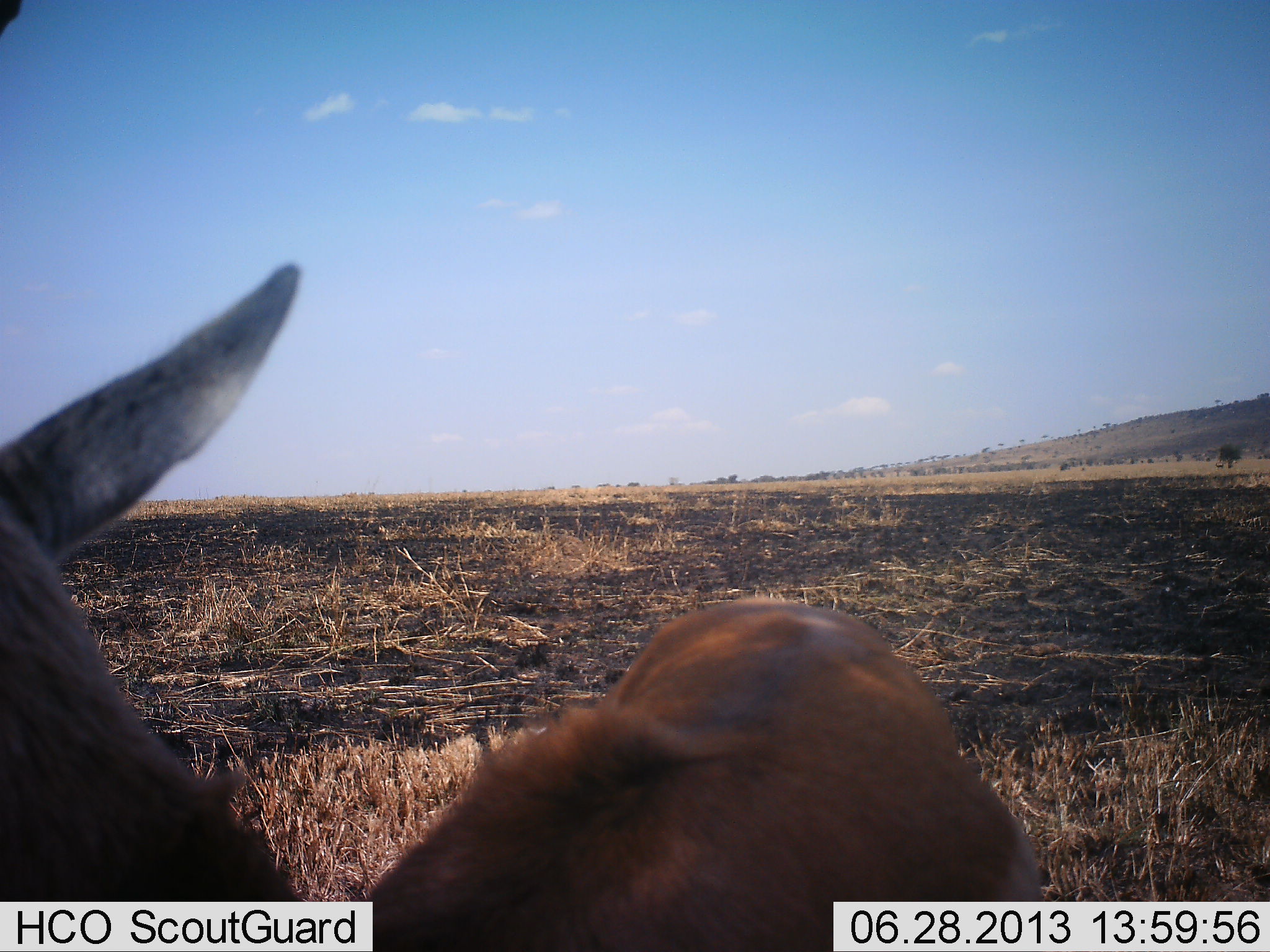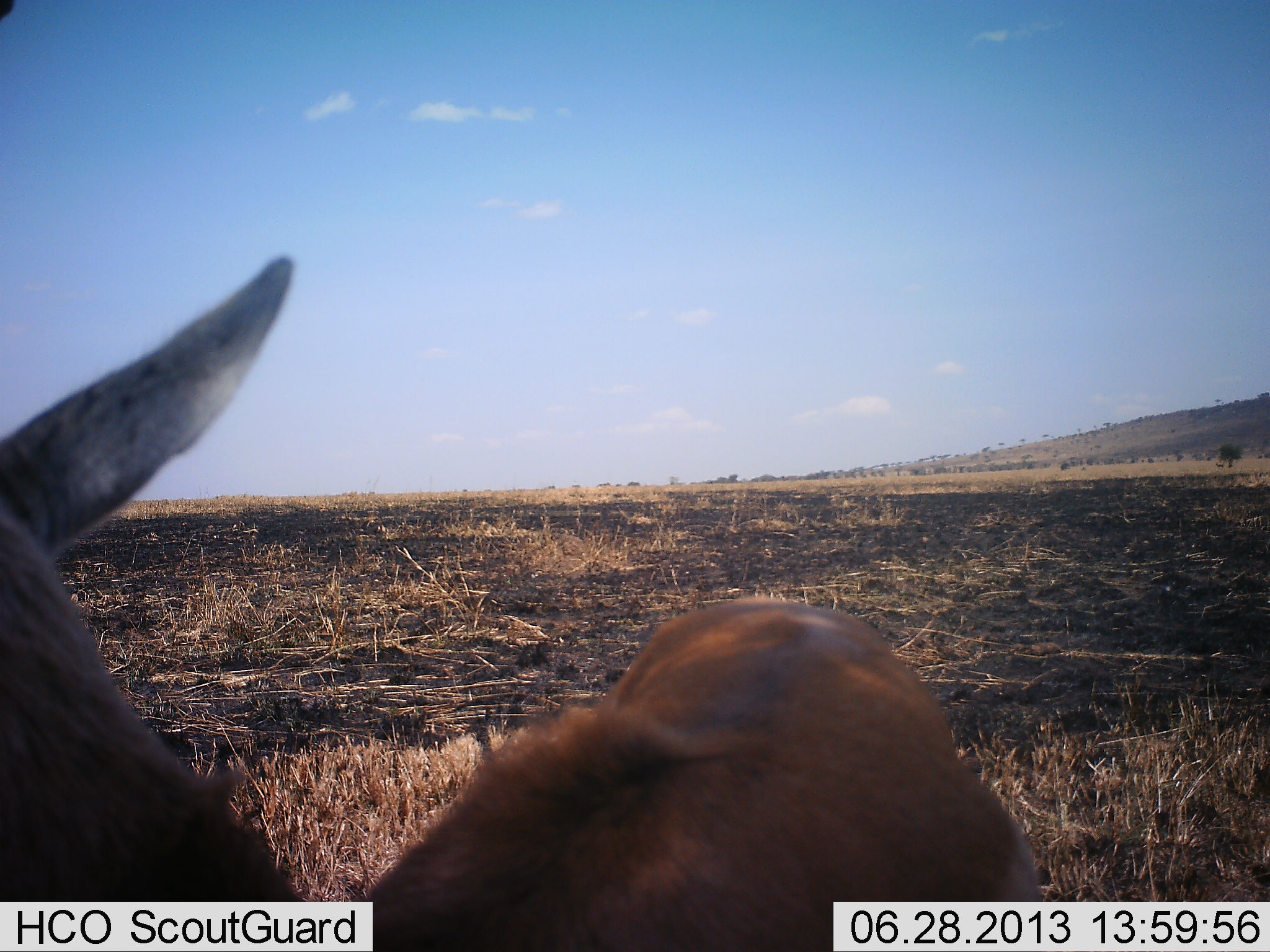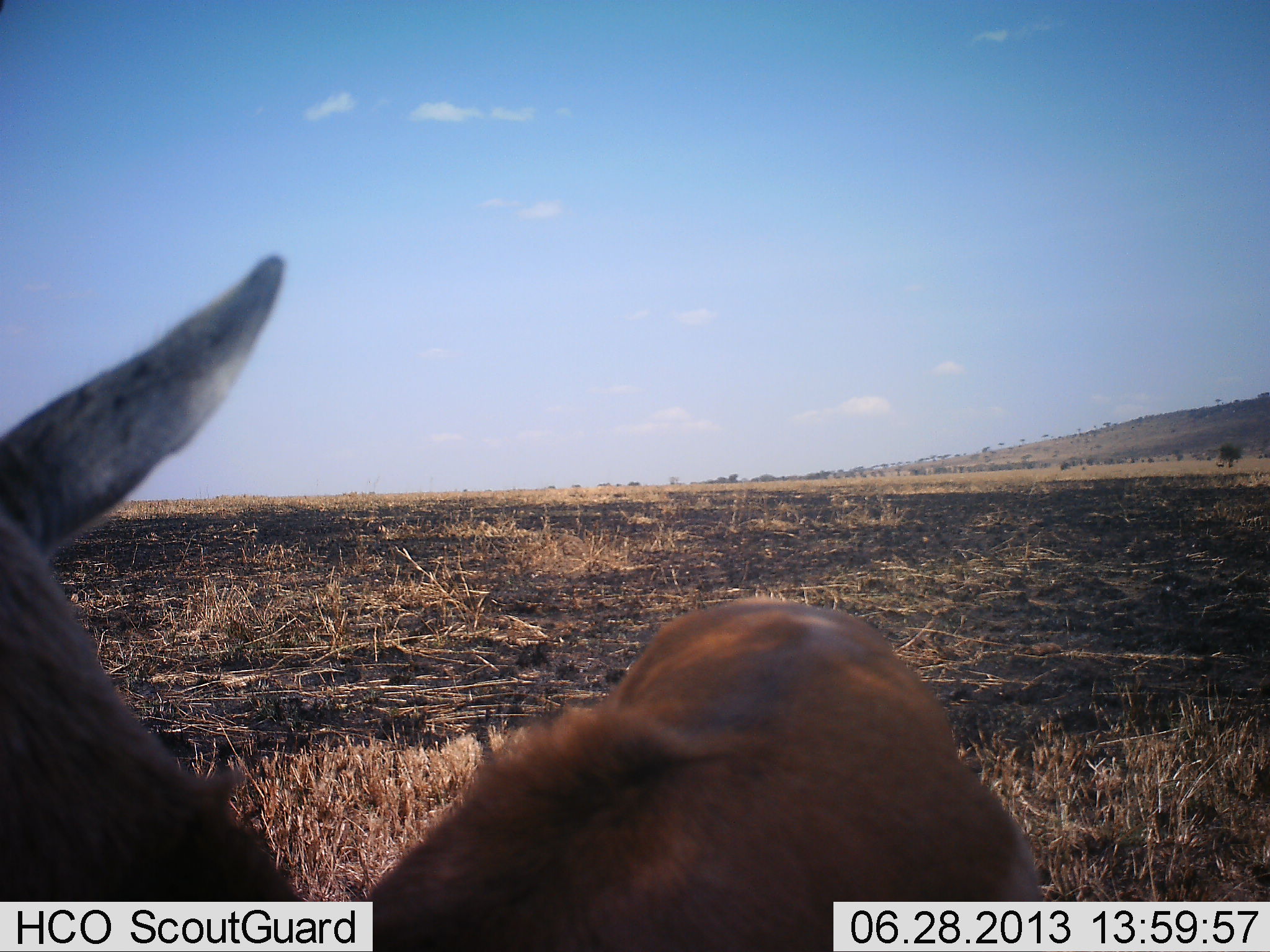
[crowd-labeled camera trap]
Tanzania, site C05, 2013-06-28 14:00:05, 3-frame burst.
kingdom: Animalia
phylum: Chordata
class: Mammalia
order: Artiodactyla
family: Bovidae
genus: Eudorcas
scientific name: Eudorcas thomsonii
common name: thomson's gazelle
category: gazellethomsons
Gazellethomsons (thomson's gazelle) (Eudorcas thomsonii), count 1. Behavior (volunteer vote fractions): standing 100%, resting 0%, moving 0%, interacting 0%. Young present (vote fraction): 0%. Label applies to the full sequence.